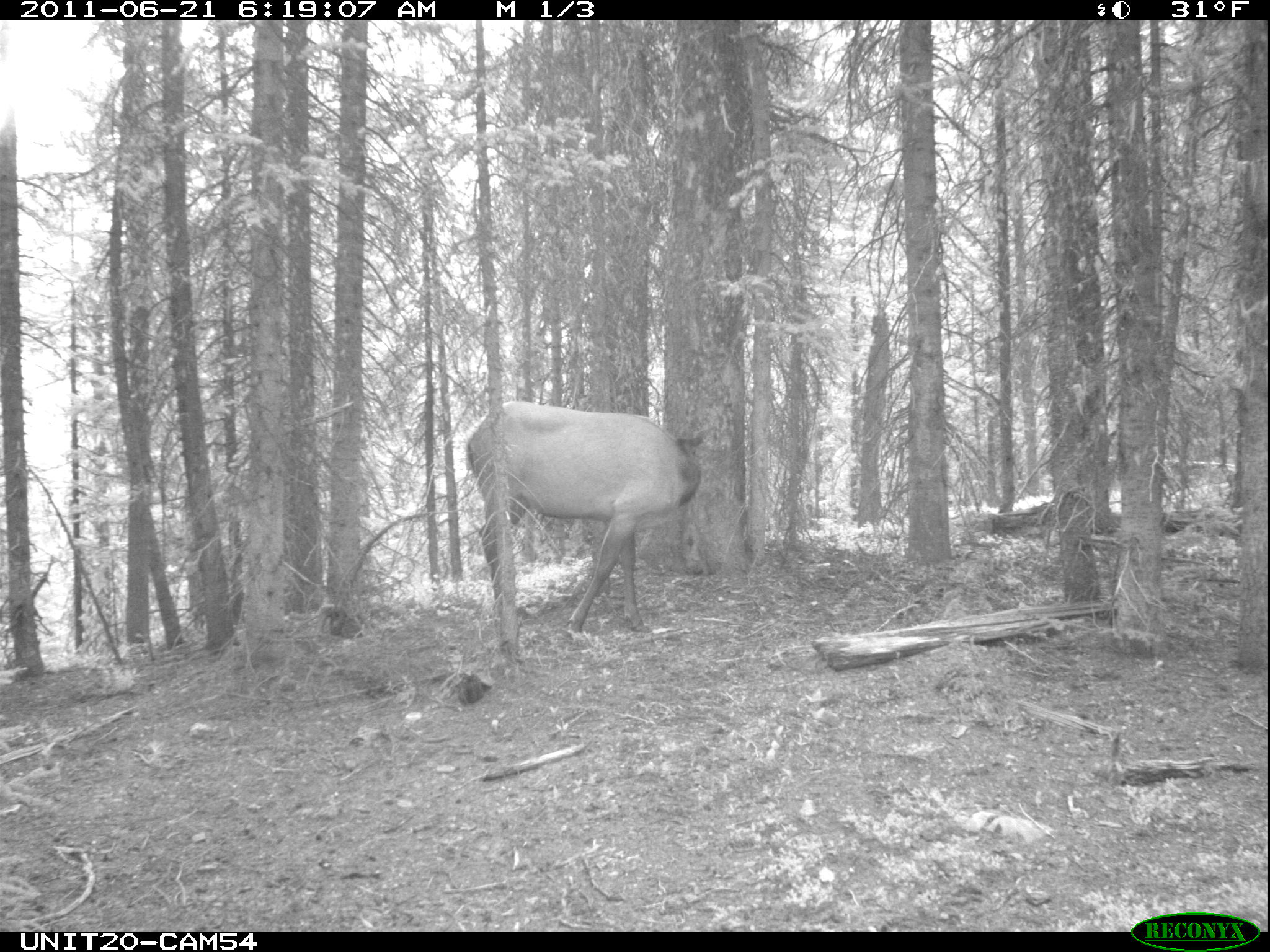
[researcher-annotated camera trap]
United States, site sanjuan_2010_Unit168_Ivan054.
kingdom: Animalia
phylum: Chordata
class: Mammalia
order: Artiodactyla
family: Cervidae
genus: Cervus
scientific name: Cervus elaphus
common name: red deer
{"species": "Cervus elaphus (red deer)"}